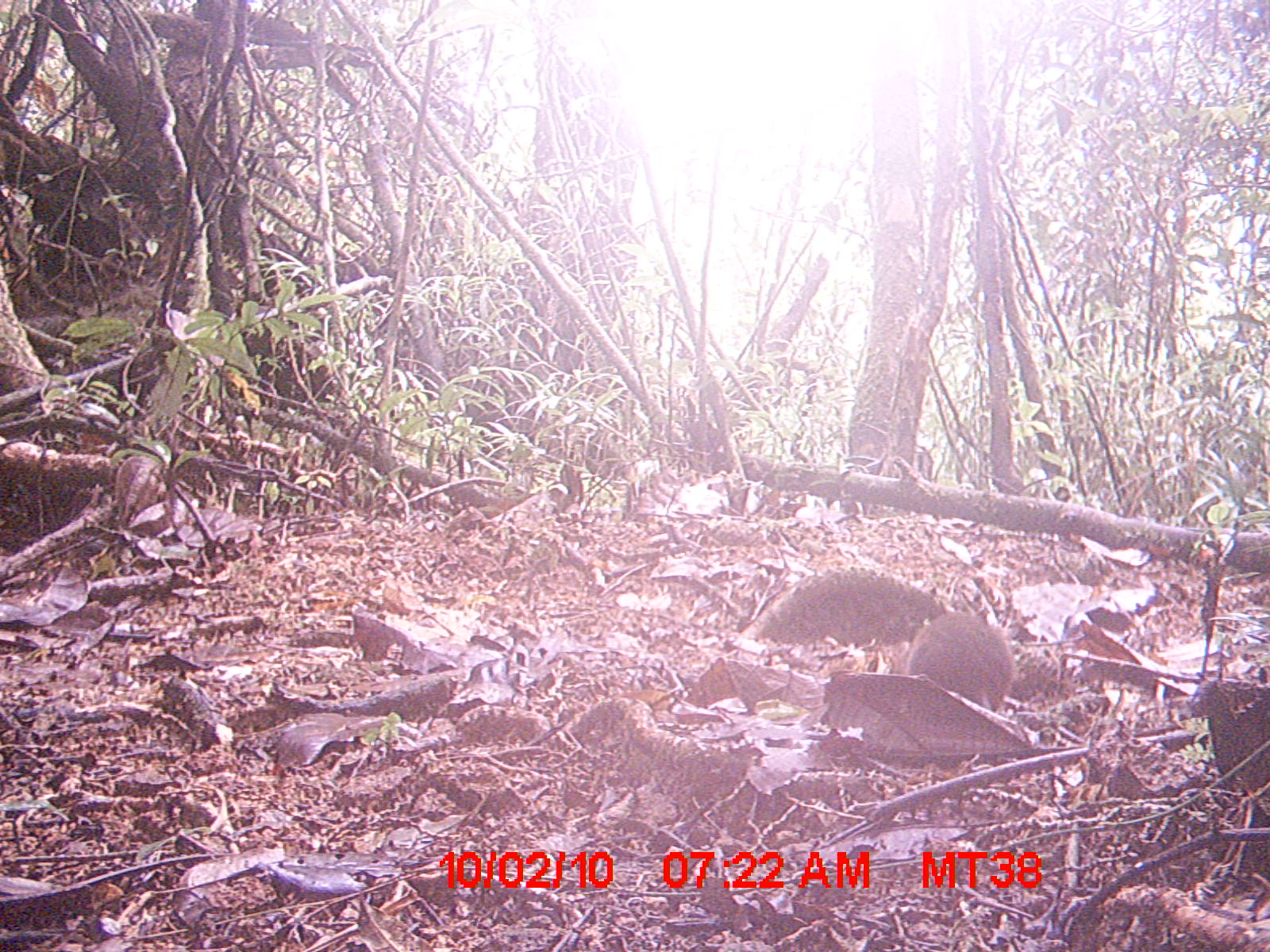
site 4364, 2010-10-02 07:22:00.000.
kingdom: Animalia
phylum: Chordata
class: Mammalia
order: Rodentia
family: Muridae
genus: Rattus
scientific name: Rattus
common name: rodent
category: unknown rat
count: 1